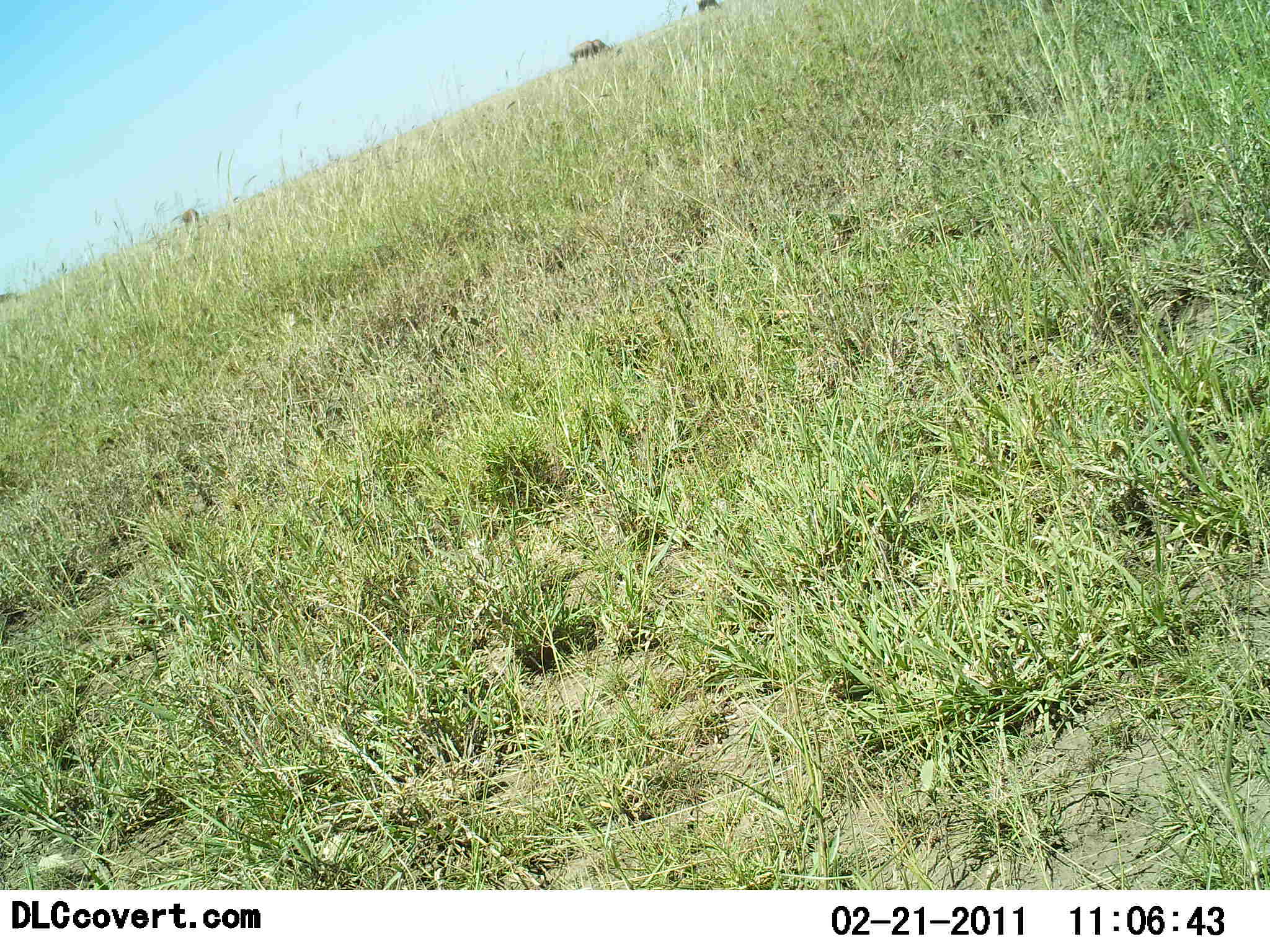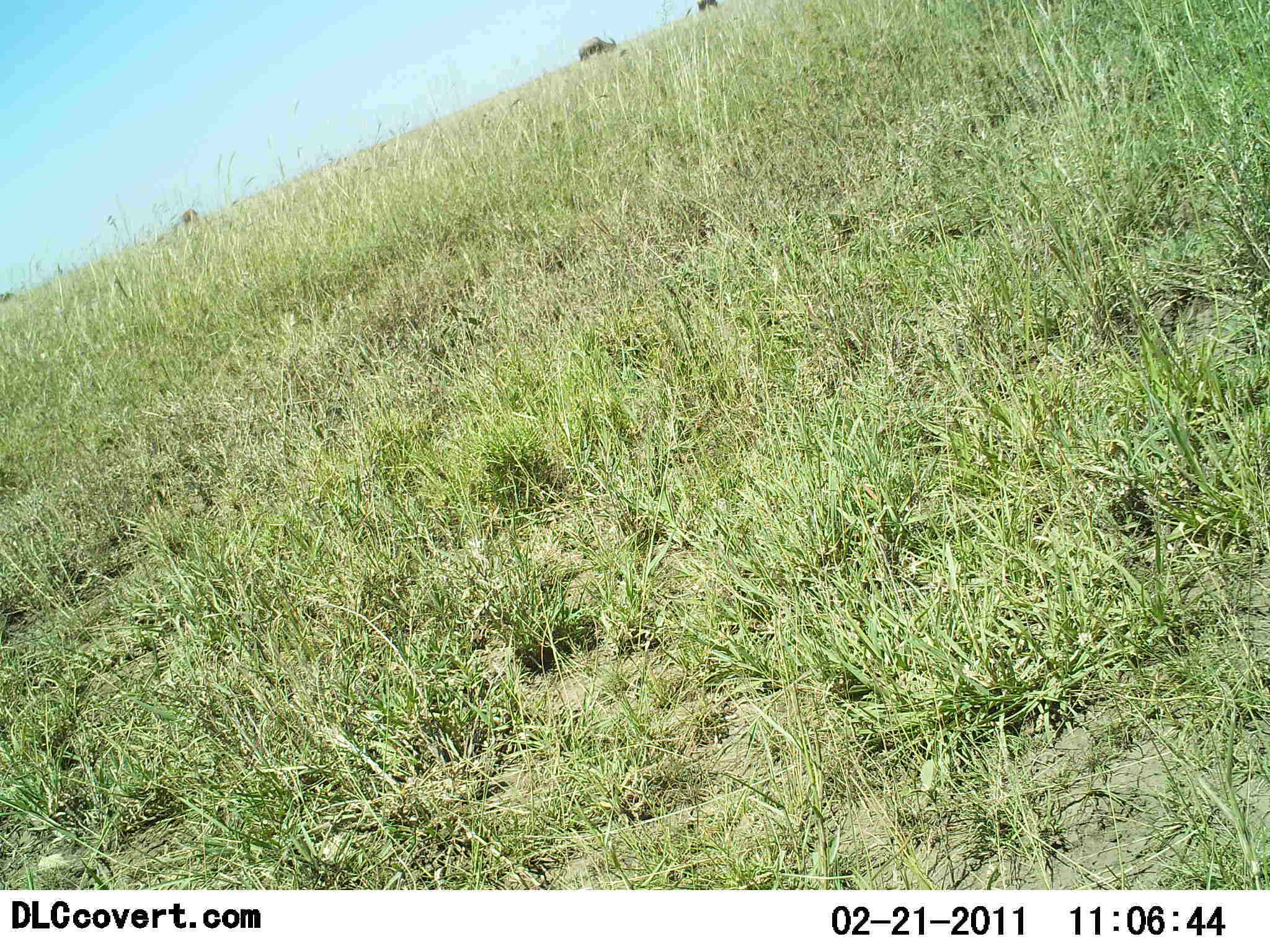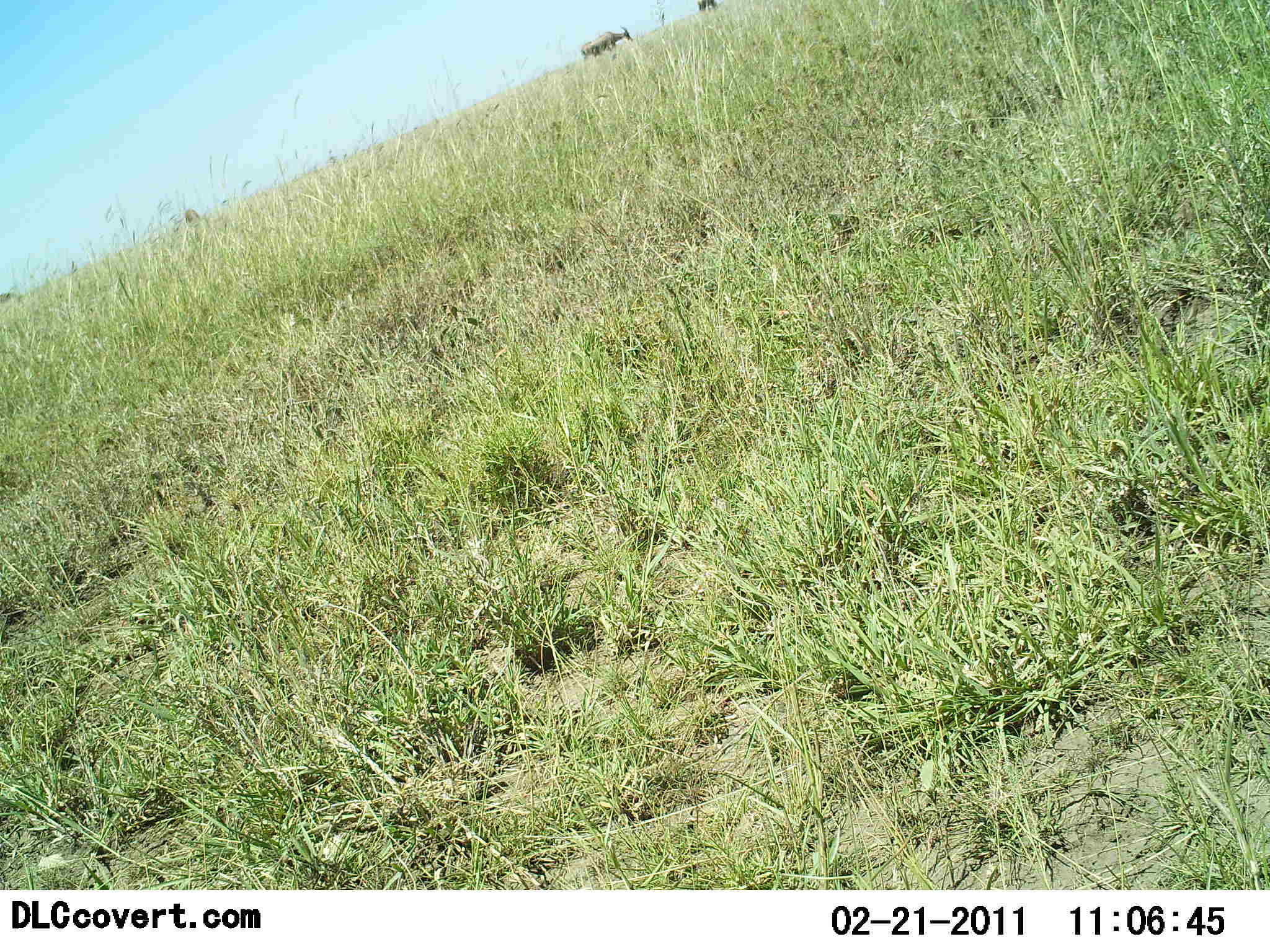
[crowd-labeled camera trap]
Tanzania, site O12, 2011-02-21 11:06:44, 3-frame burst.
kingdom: Animalia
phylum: Chordata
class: Mammalia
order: Artiodactyla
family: Bovidae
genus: Tragelaphus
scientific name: Tragelaphus oryx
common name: eland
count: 3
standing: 0%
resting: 0%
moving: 0%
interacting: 0%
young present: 0%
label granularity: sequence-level